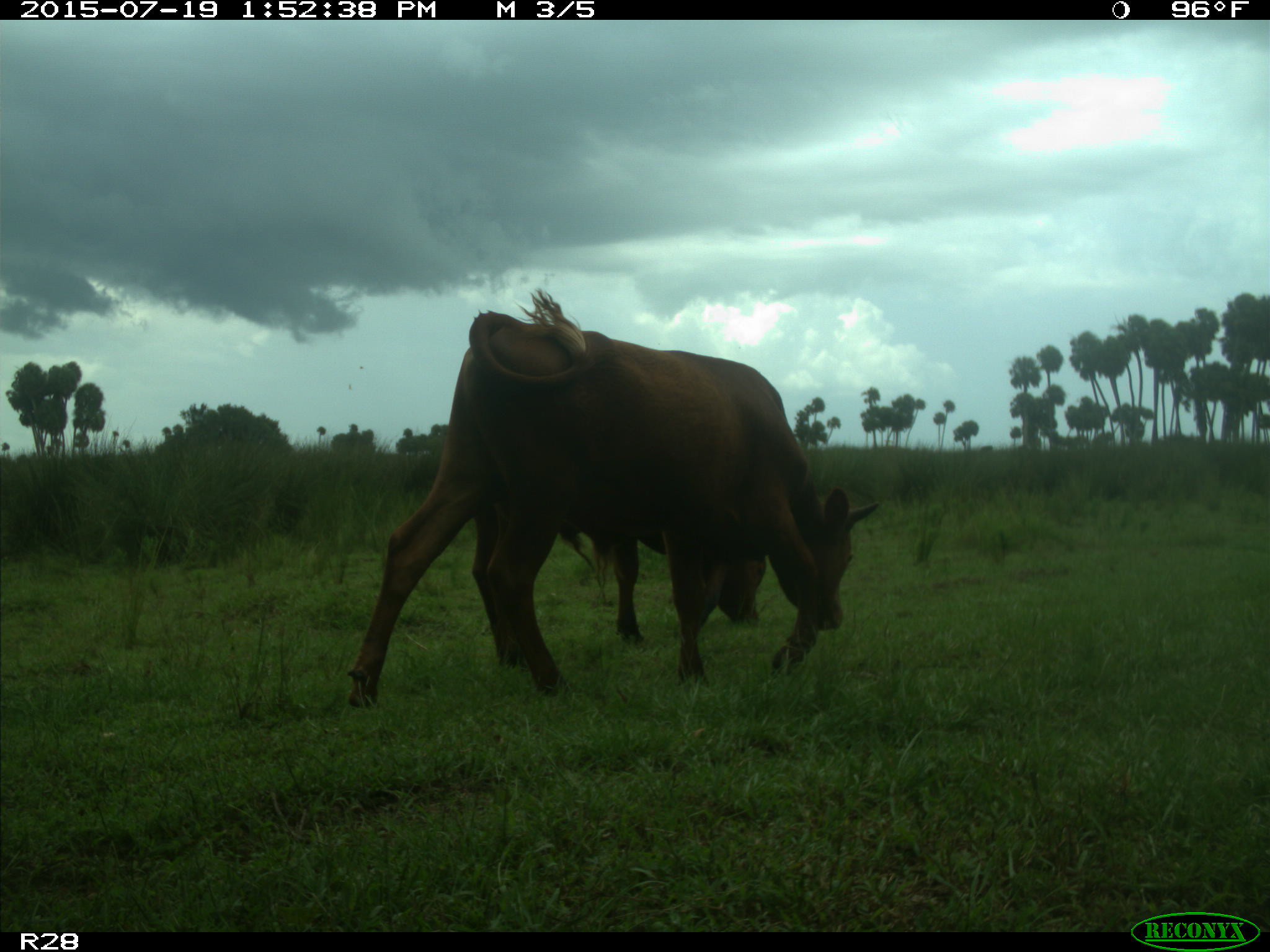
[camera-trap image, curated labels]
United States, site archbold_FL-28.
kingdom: Animalia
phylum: Chordata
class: Mammalia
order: Artiodactyla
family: Bovidae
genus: Bos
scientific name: Bos taurus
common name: domestic cow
Bos taurus (domestic cow).